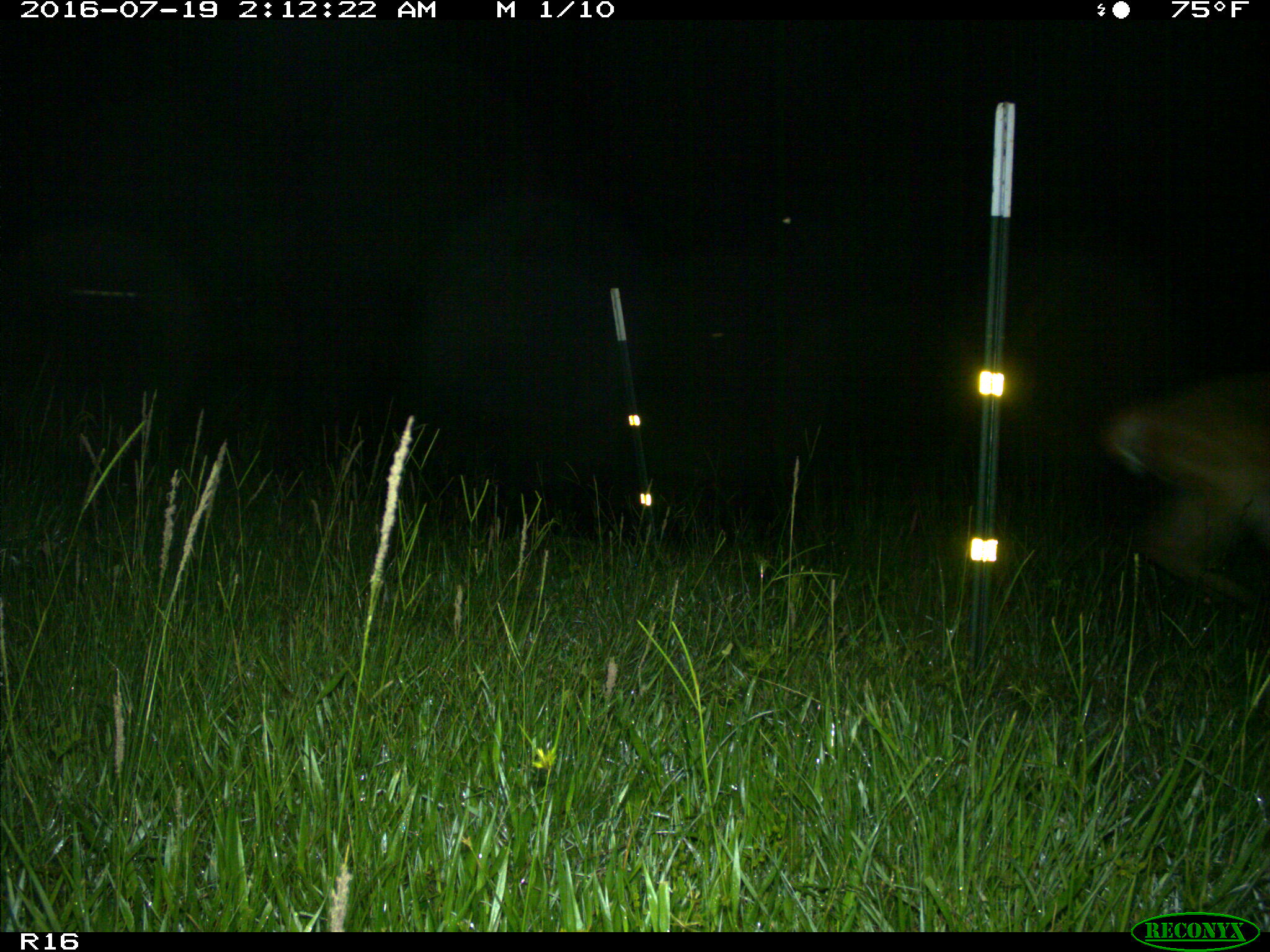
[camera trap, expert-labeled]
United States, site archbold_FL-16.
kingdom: Animalia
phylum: Chordata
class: Mammalia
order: Artiodactyla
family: Cervidae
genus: Odocoileus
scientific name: Odocoileus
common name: deer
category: unidentified deer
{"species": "unidentified deer (deer) (Odocoileus)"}